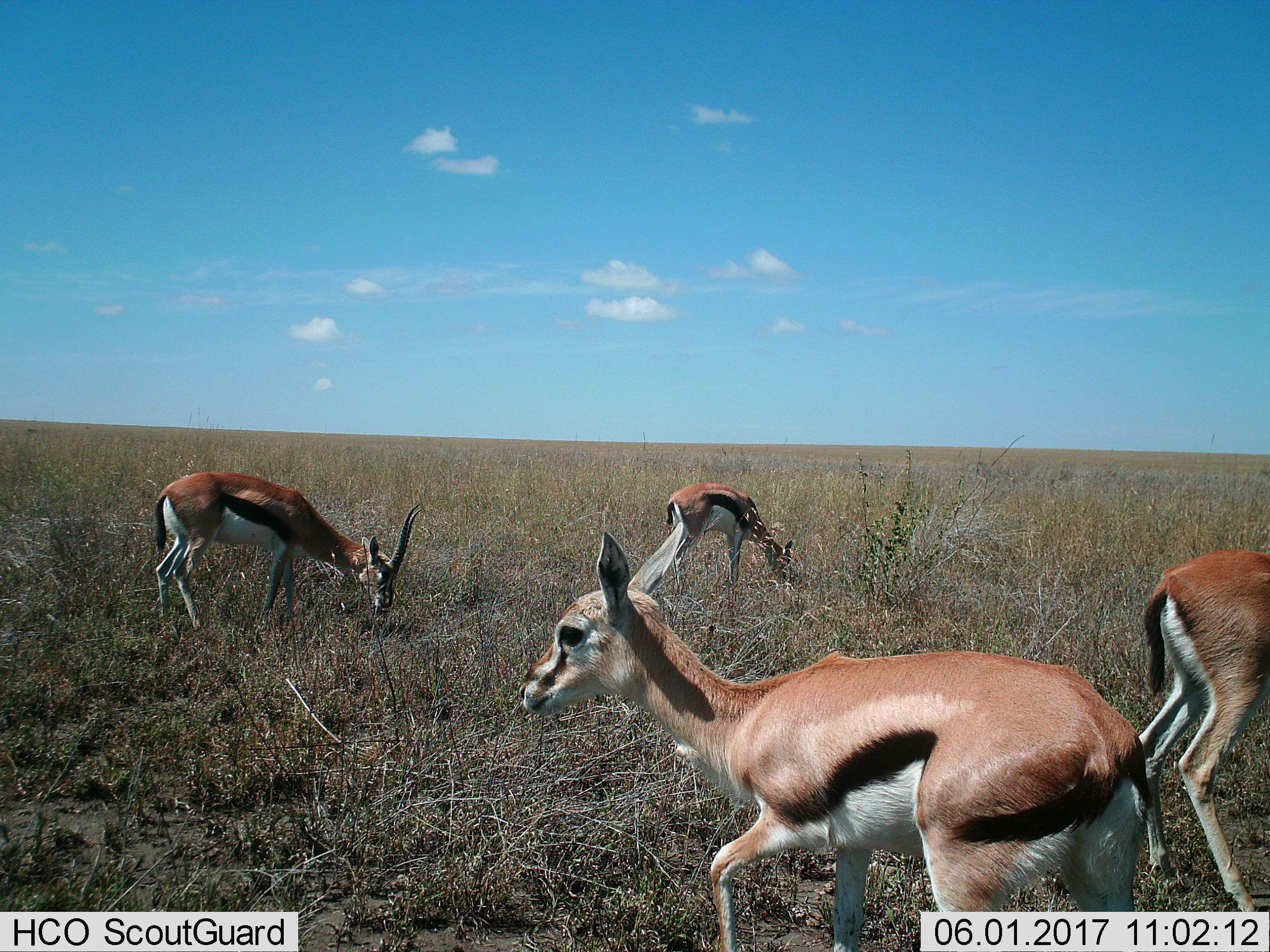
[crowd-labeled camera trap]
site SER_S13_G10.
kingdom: Animalia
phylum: Chordata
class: Mammalia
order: Artiodactyla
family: Bovidae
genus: Eudorcas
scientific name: Eudorcas thomsonii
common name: thomson's gazelle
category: gazellethomsons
Gazellethomsons (thomson's gazelle) (Eudorcas thomsonii), count 4. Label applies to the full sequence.